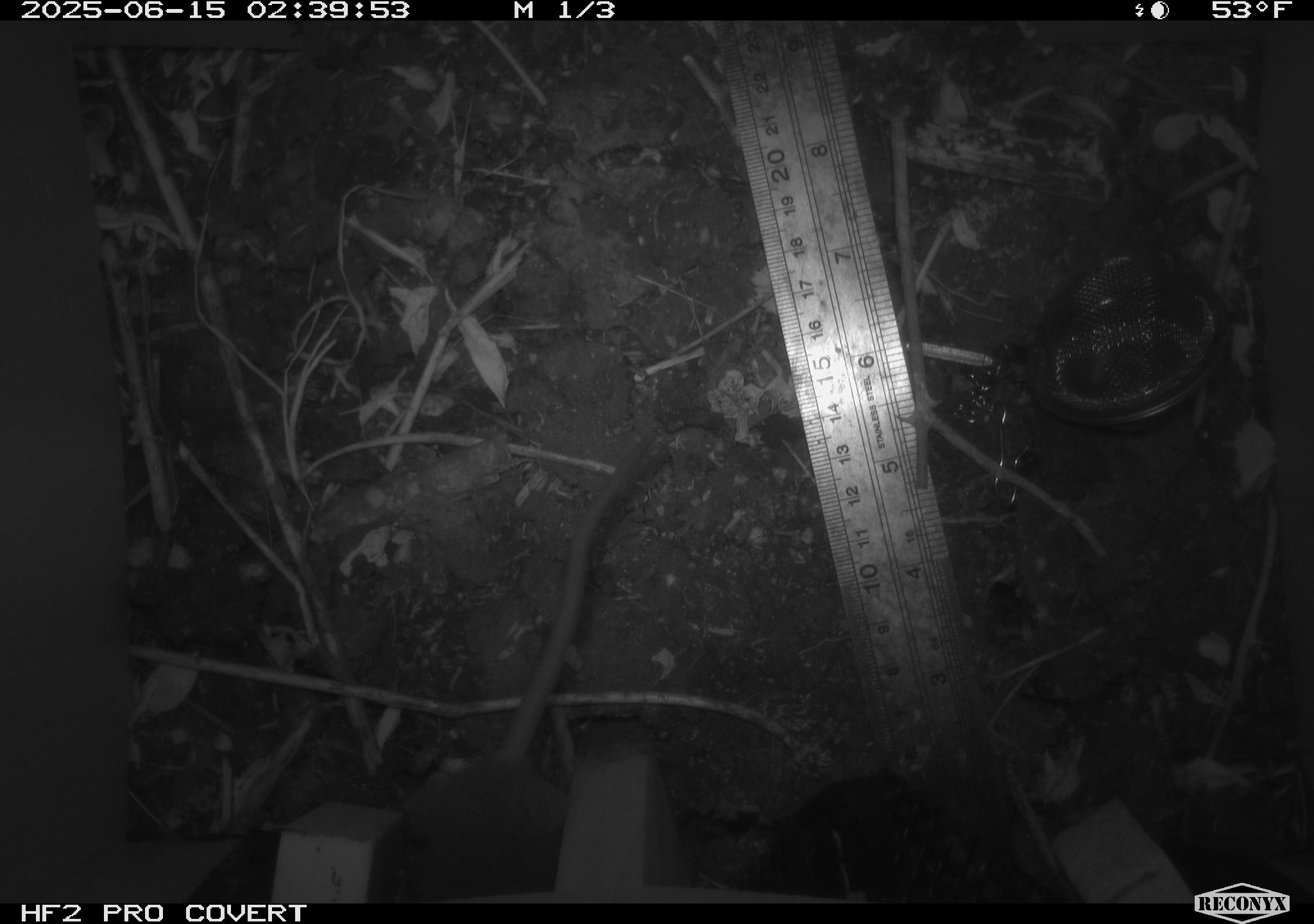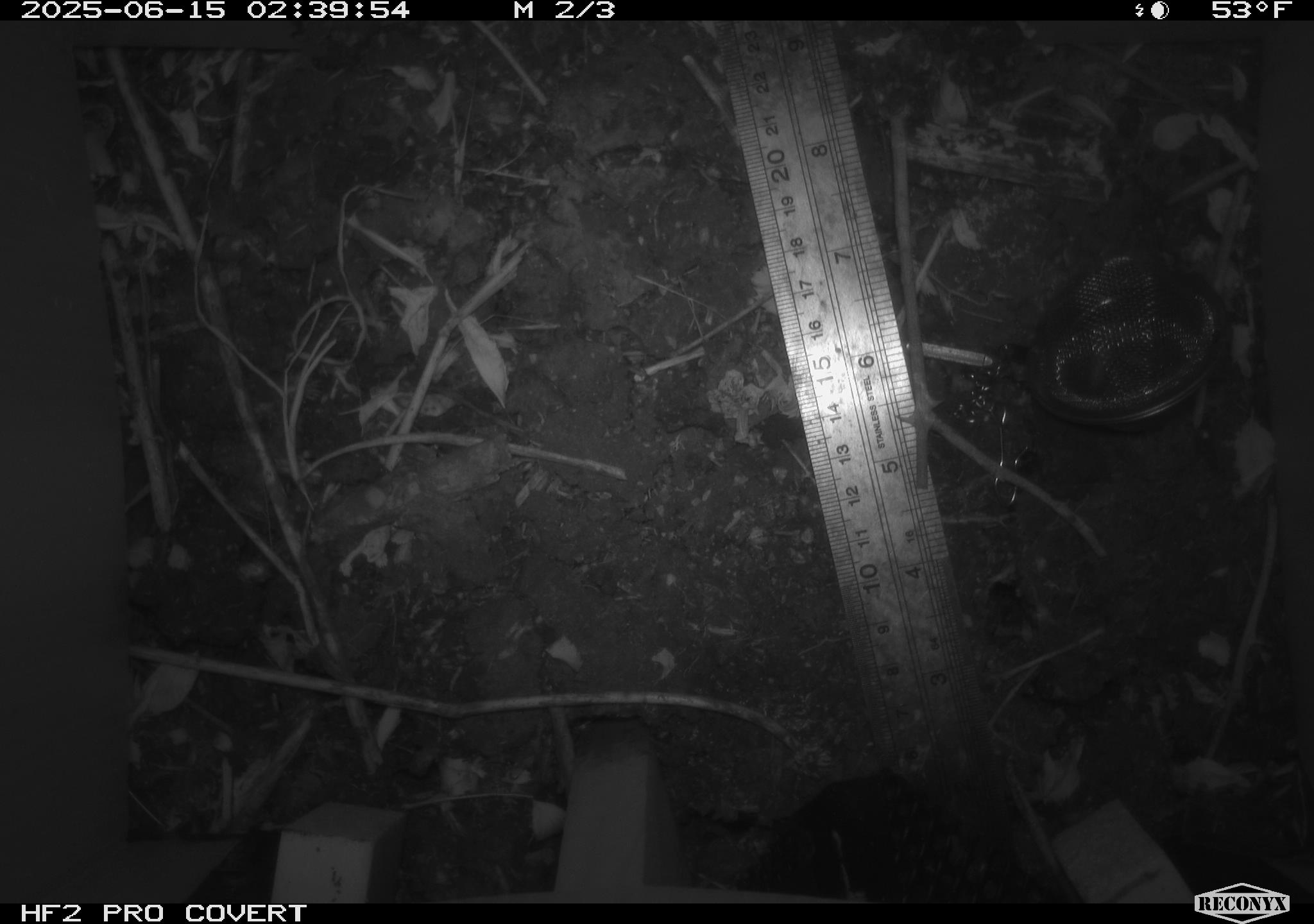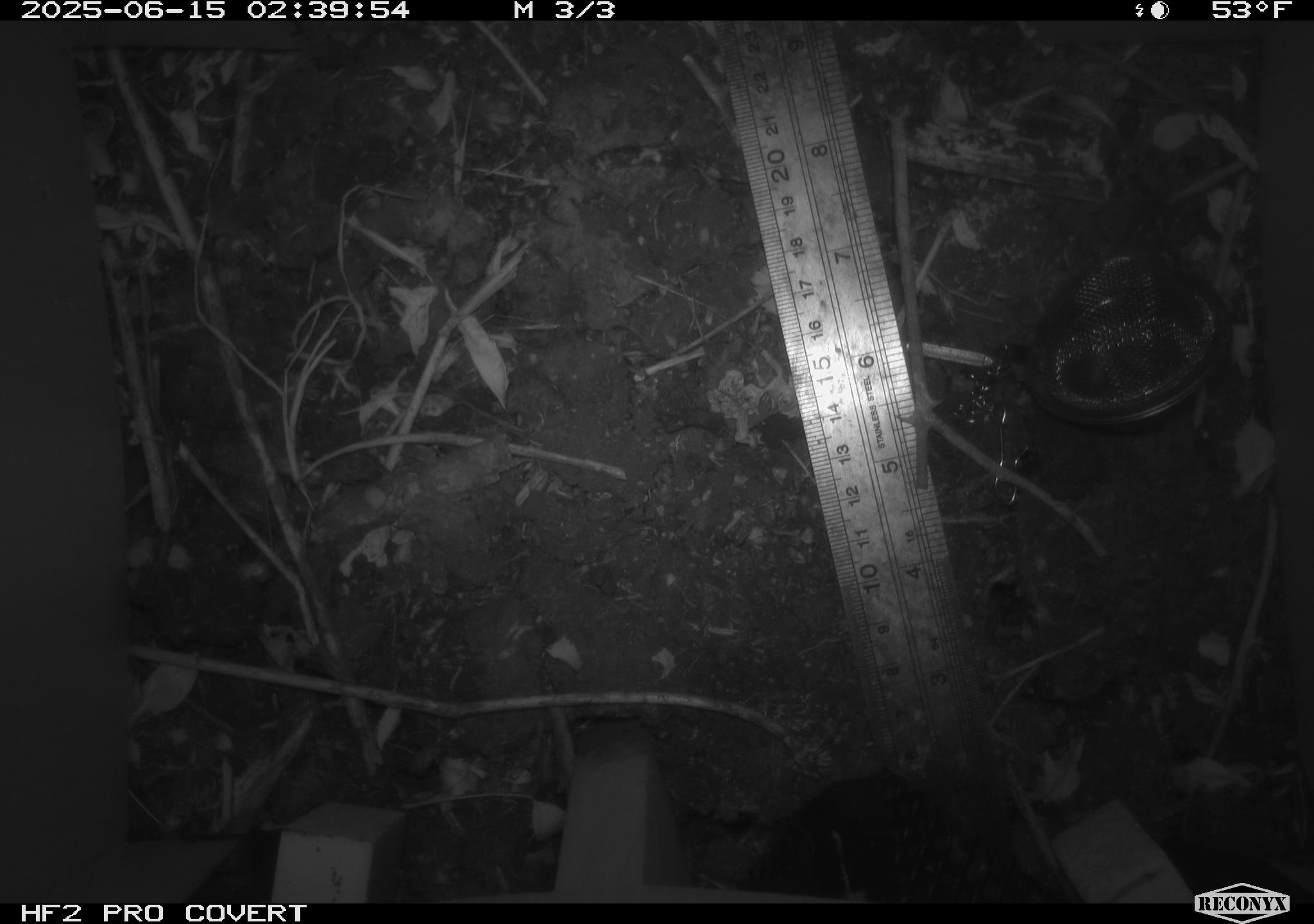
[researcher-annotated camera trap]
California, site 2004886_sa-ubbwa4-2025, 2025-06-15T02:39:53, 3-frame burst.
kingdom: Animalia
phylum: Chordata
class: Mammalia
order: Rodentia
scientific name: Rodentia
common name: rodent